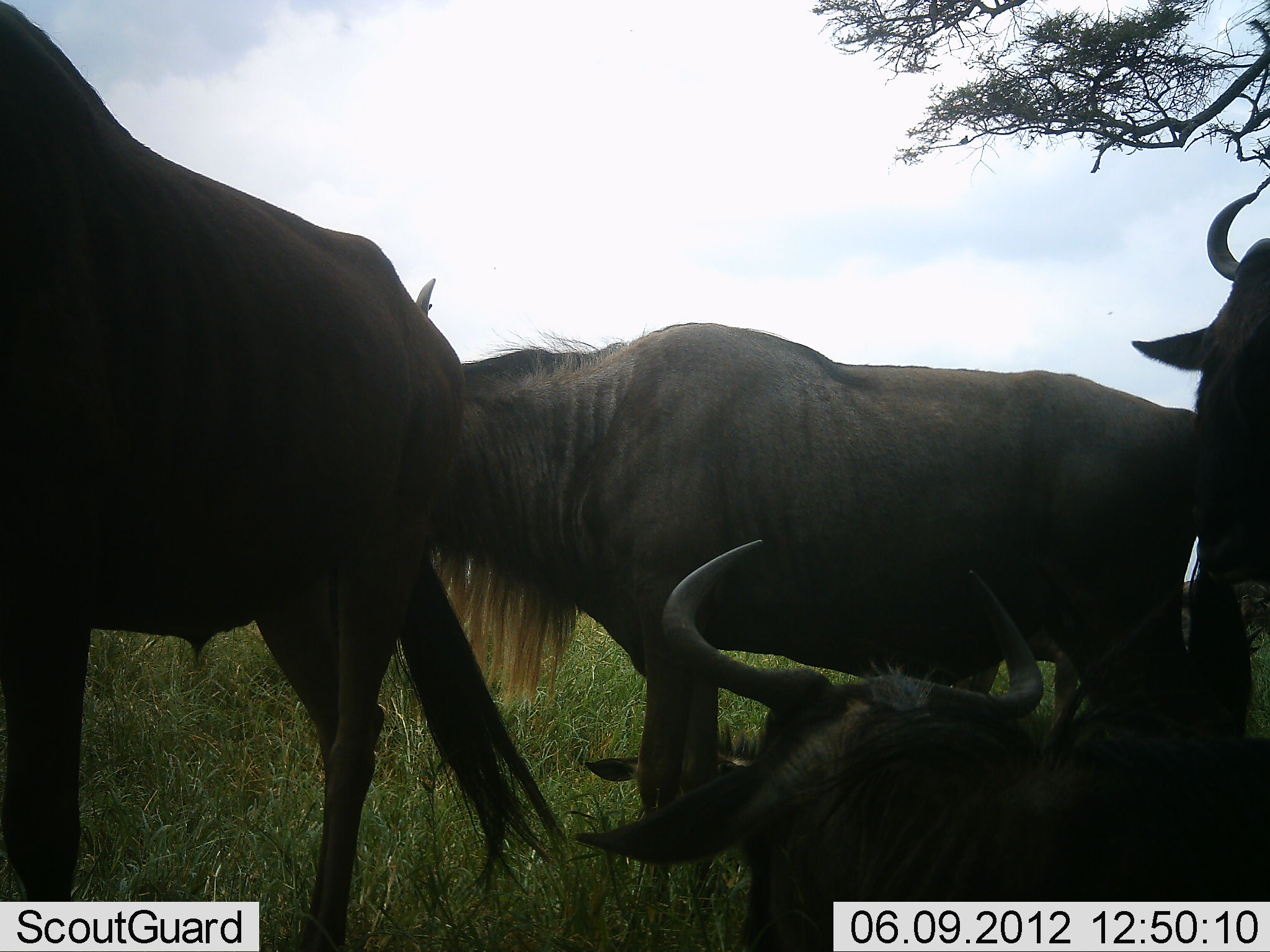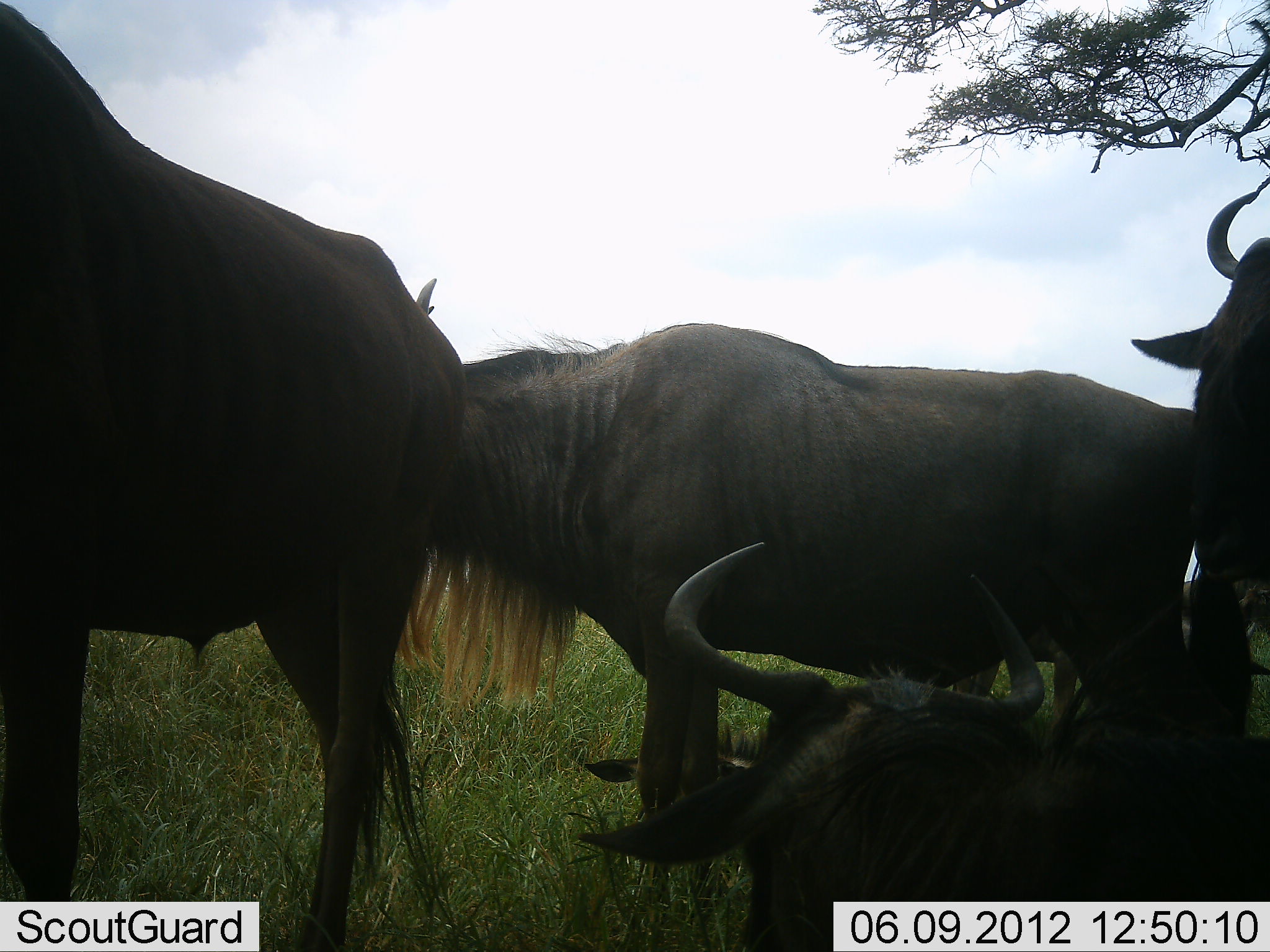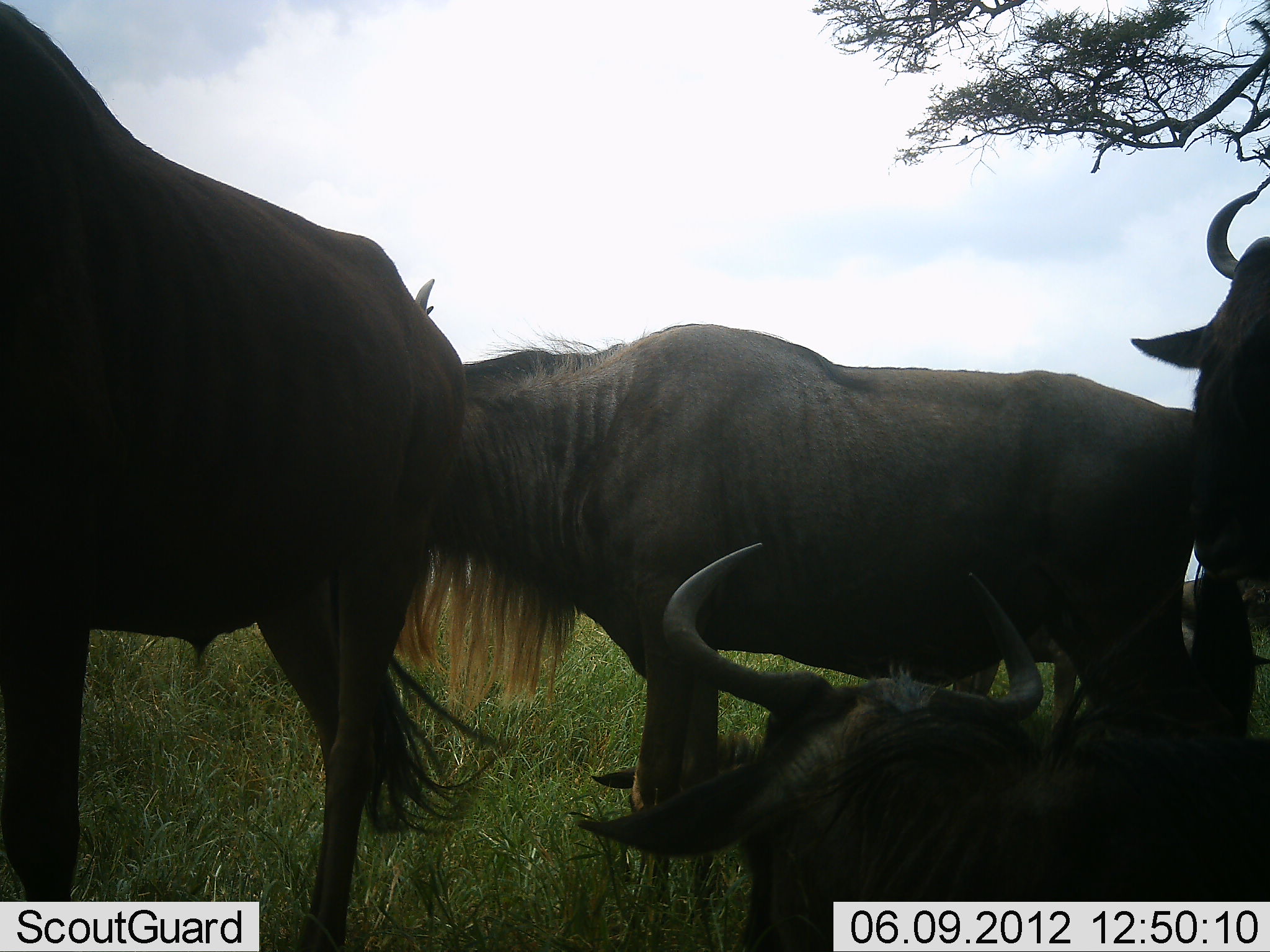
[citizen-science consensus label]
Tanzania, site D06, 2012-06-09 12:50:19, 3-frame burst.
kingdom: Animalia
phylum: Chordata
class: Mammalia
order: Artiodactyla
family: Bovidae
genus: Connochaetes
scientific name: Connochaetes taurinus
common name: blue wildebeest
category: wildebeest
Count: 4.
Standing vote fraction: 90%.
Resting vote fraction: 100%.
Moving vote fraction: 0%.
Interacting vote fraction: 10%.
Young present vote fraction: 0%.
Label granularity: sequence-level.